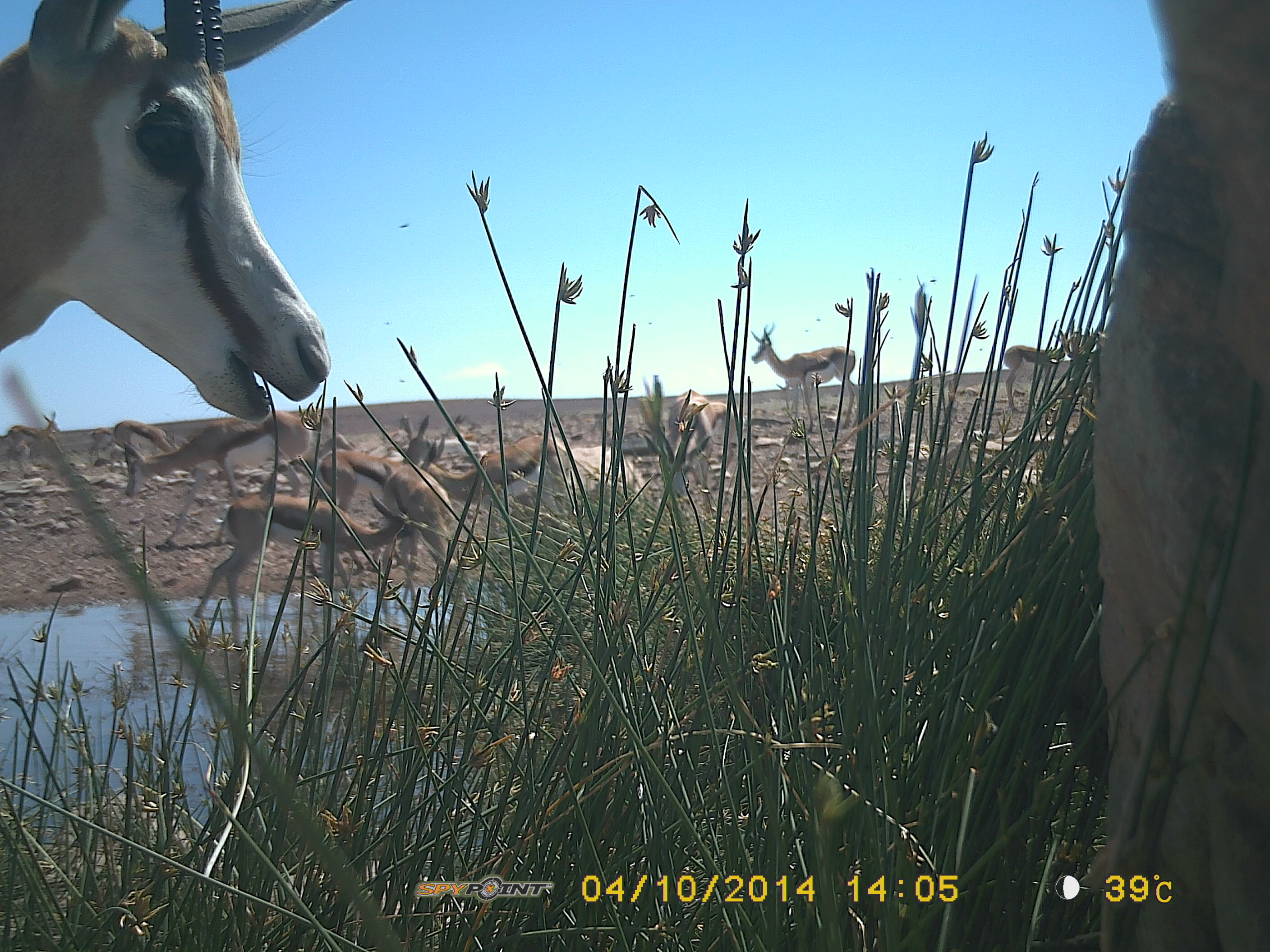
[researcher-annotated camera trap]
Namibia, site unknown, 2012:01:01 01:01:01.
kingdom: Animalia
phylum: Chordata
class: Mammalia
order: Artiodactyla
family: Bovidae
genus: Antidorcas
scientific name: Antidorcas marsupialis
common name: springbok